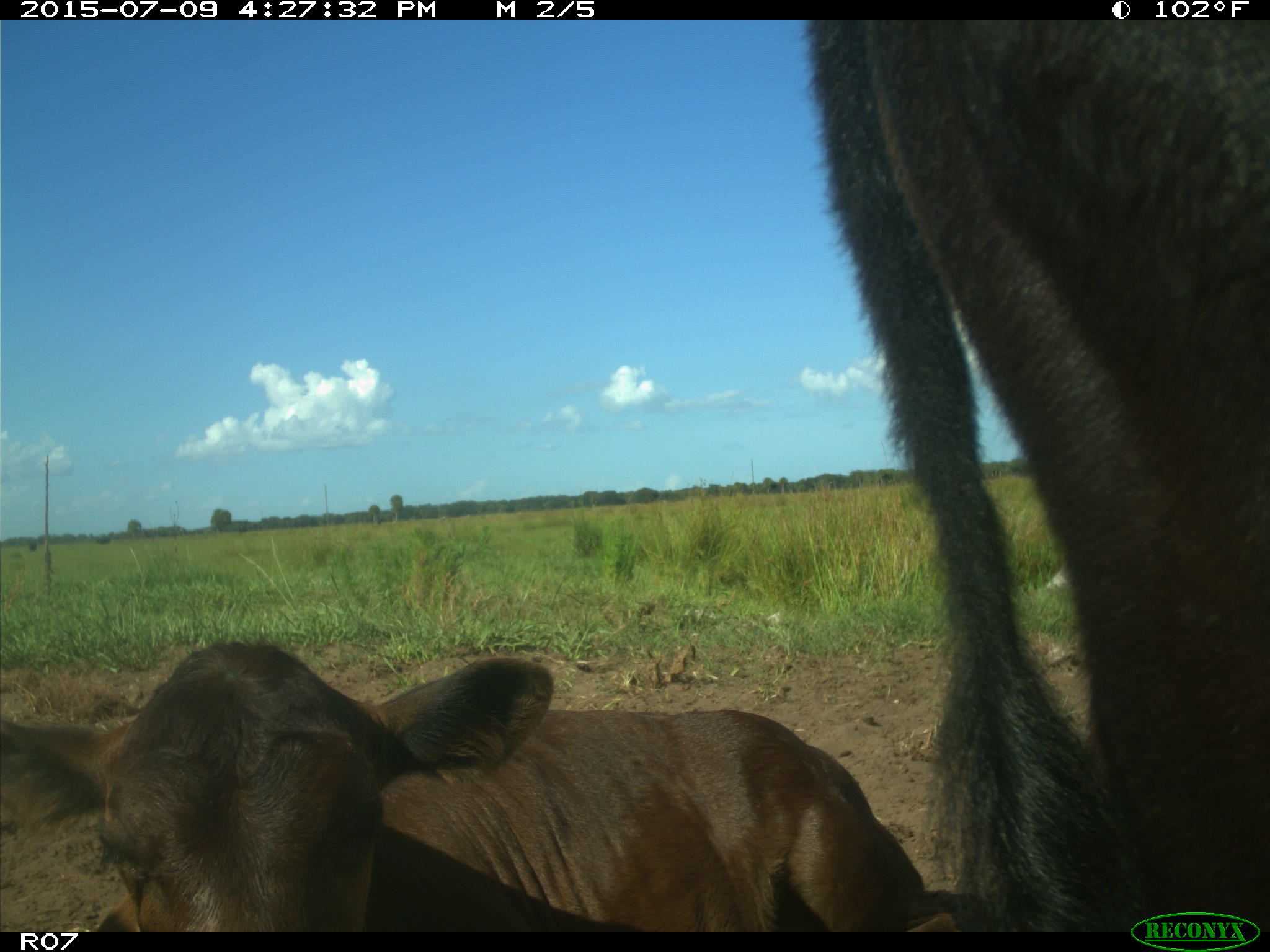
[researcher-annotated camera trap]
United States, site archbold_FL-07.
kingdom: Animalia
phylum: Chordata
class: Mammalia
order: Artiodactyla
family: Bovidae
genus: Bos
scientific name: Bos taurus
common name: domestic cow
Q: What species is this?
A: Bos taurus (domestic cow).